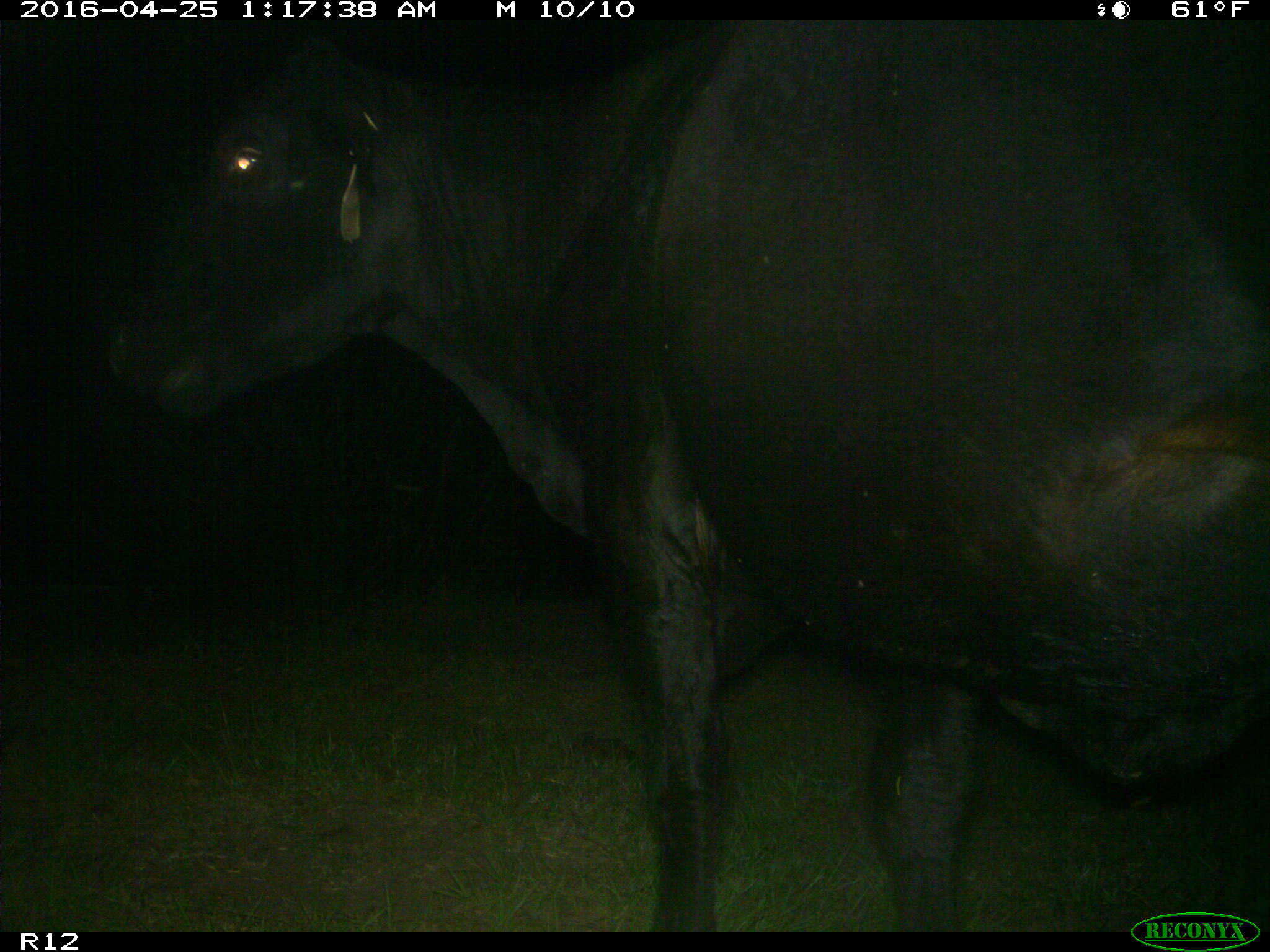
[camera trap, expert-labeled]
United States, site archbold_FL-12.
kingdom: Animalia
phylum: Chordata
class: Mammalia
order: Artiodactyla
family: Bovidae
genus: Bos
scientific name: Bos taurus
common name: domestic cow